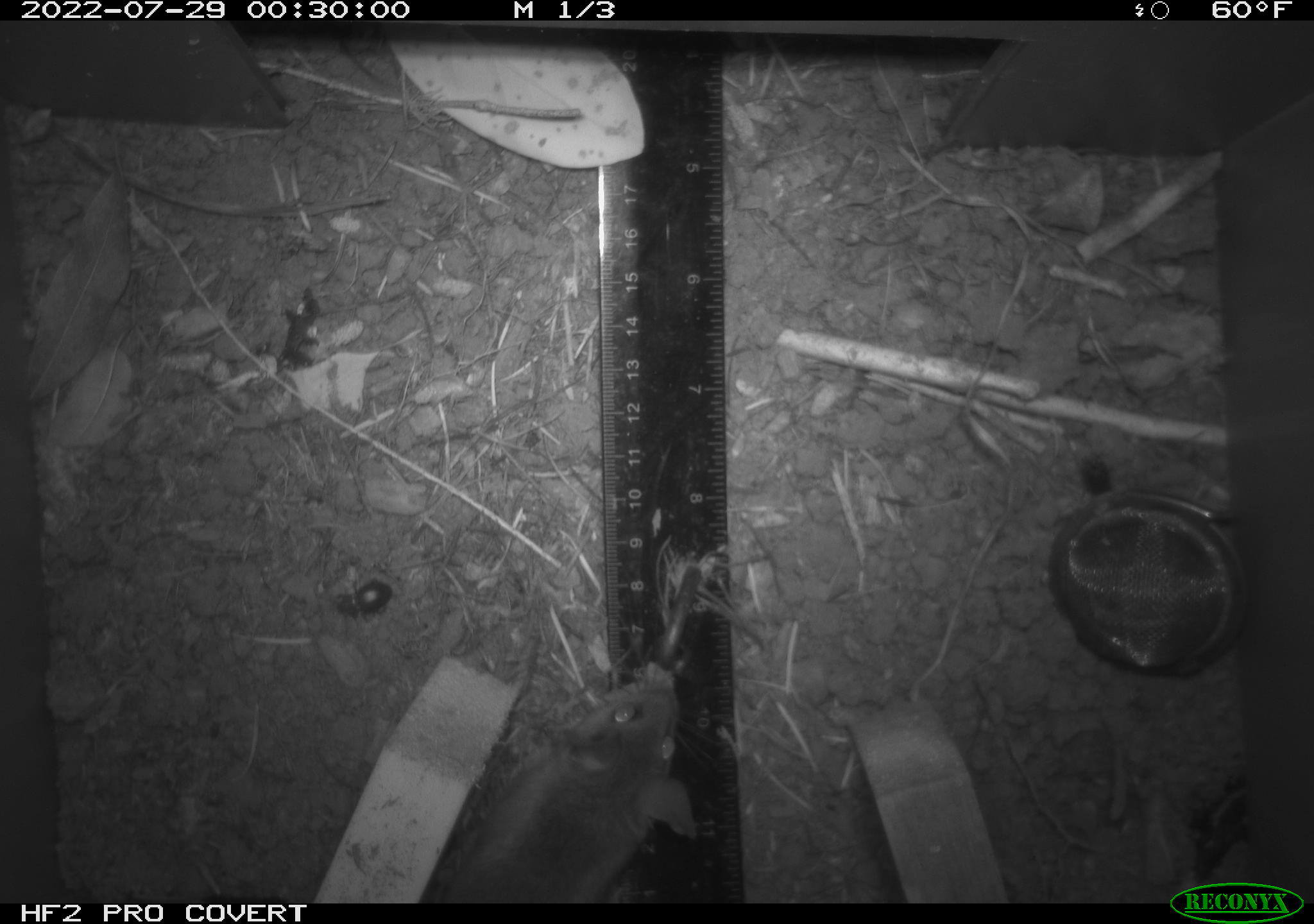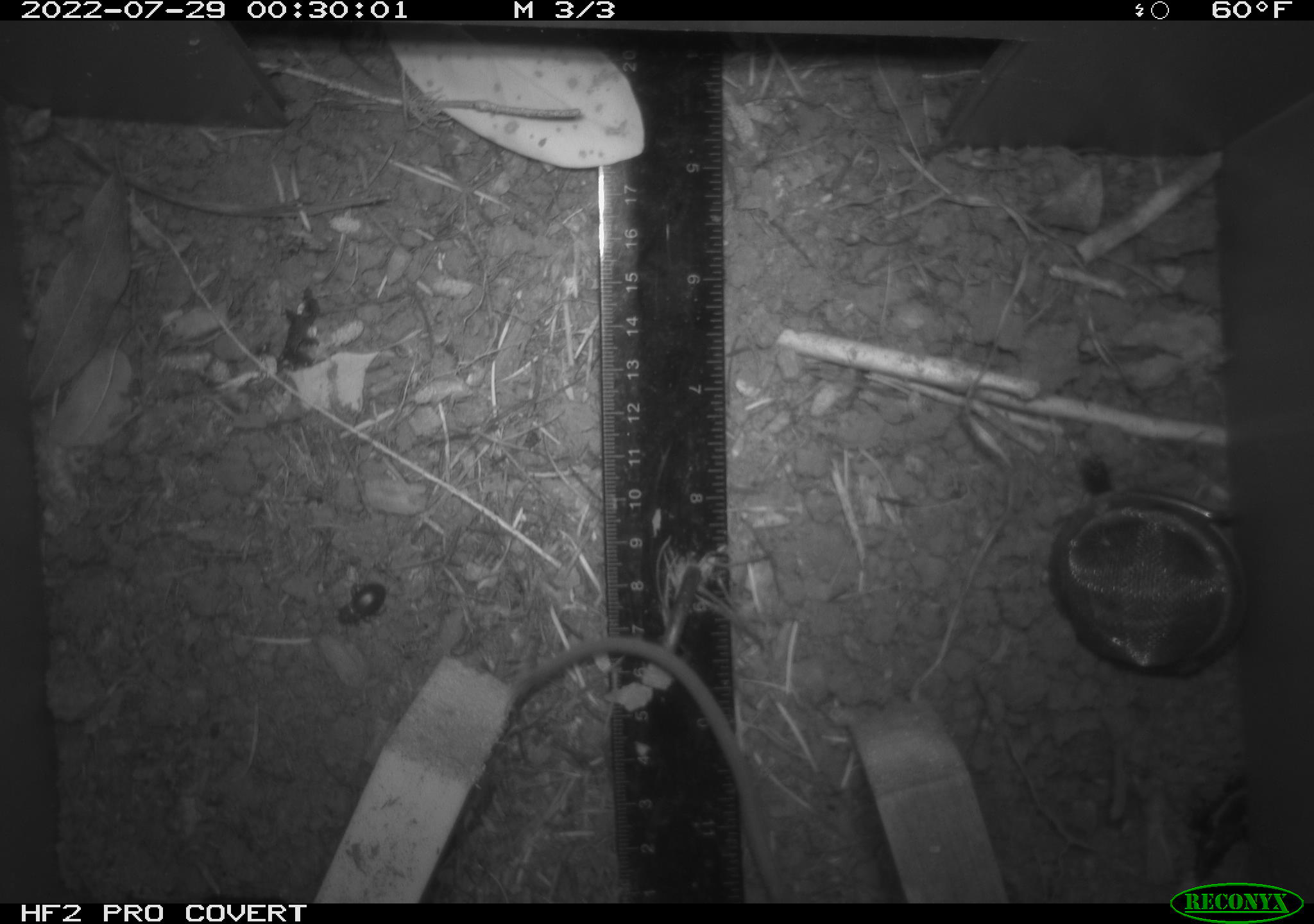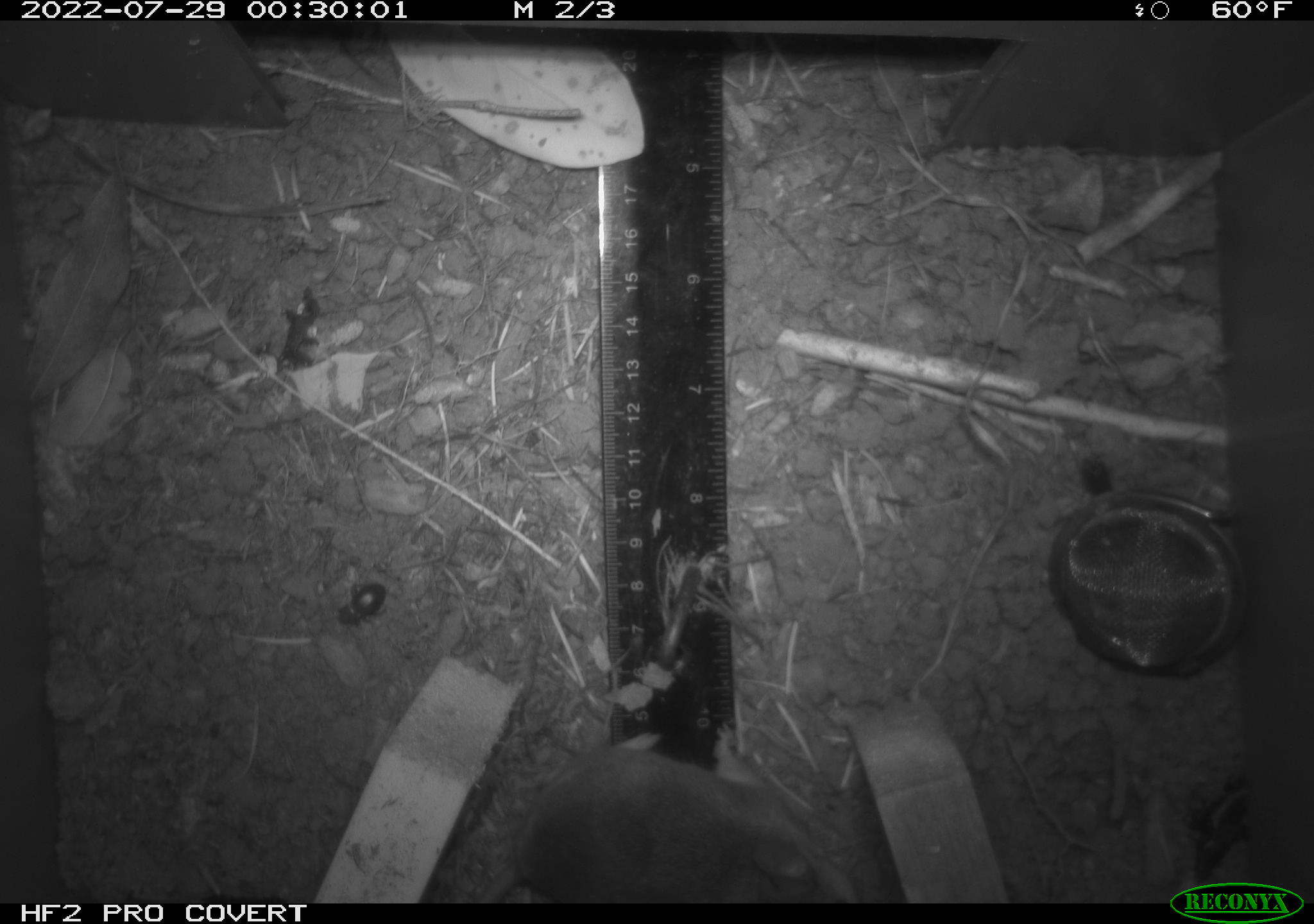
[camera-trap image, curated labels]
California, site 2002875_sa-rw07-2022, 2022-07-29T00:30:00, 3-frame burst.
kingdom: Animalia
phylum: Arthropoda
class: Insecta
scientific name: Insecta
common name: insect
Insect (Insecta).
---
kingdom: Animalia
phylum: Chordata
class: Mammalia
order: Rodentia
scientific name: Rodentia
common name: mouse species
Mouse species (Rodentia).